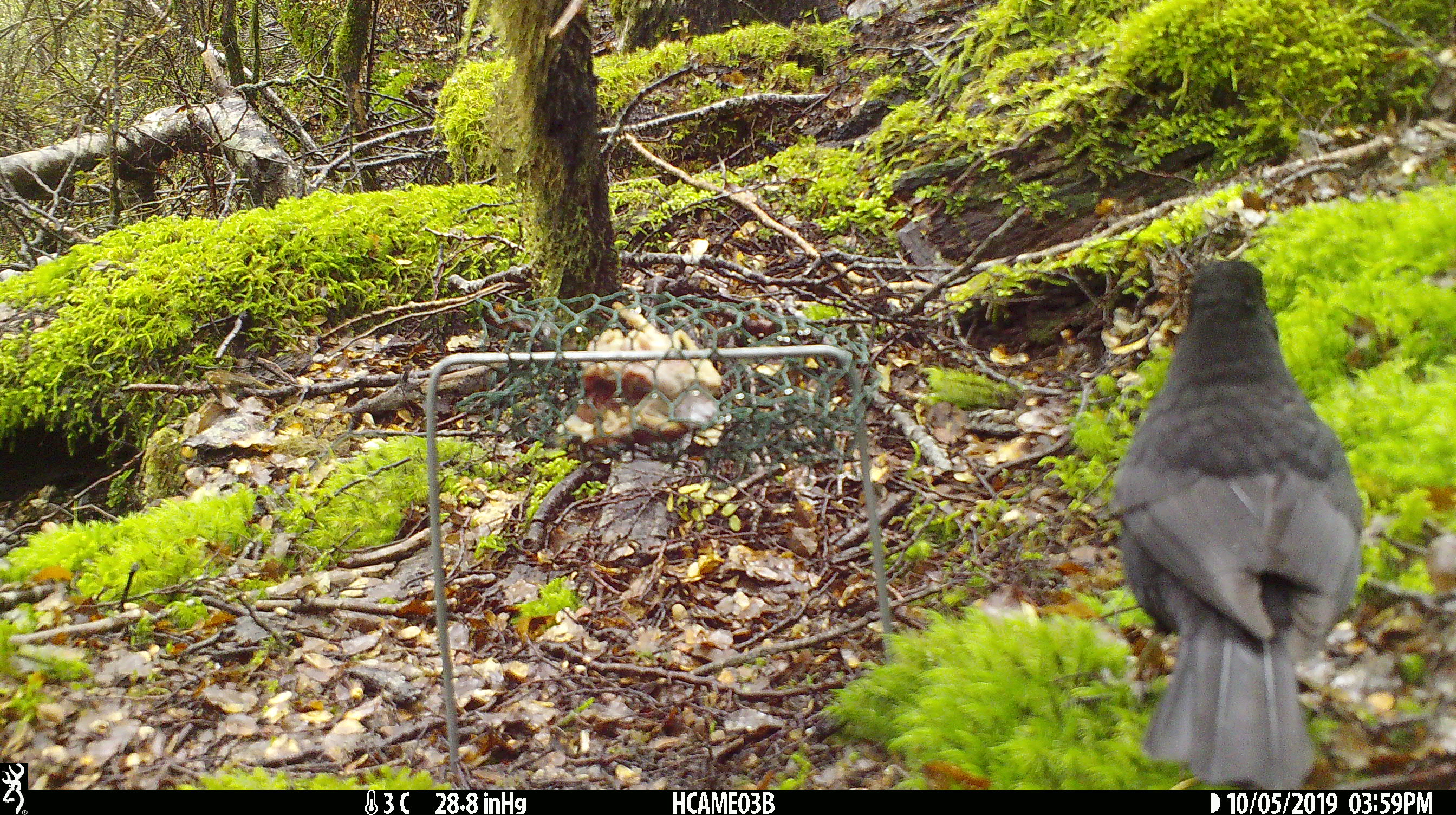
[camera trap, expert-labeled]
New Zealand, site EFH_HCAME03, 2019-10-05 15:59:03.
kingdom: Animalia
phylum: Chordata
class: Aves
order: Passeriformes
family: Turdidae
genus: Turdus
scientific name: Turdus merula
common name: eurasian blackbird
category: blackbird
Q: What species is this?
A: Blackbird (eurasian blackbird) (Turdus merula).